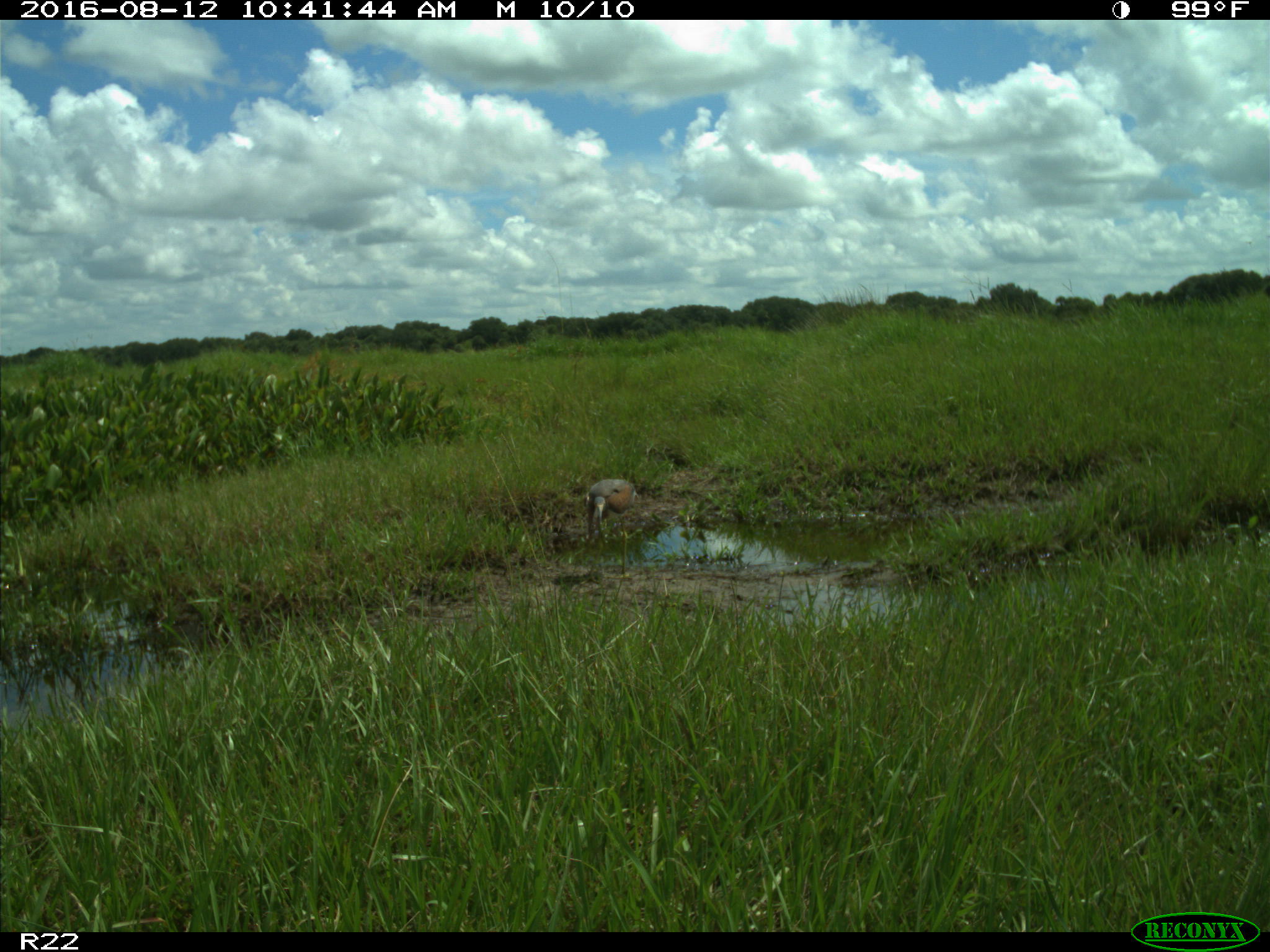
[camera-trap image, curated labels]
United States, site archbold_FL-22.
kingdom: Animalia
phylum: Chordata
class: Aves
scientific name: Aves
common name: birds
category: unidentified bird